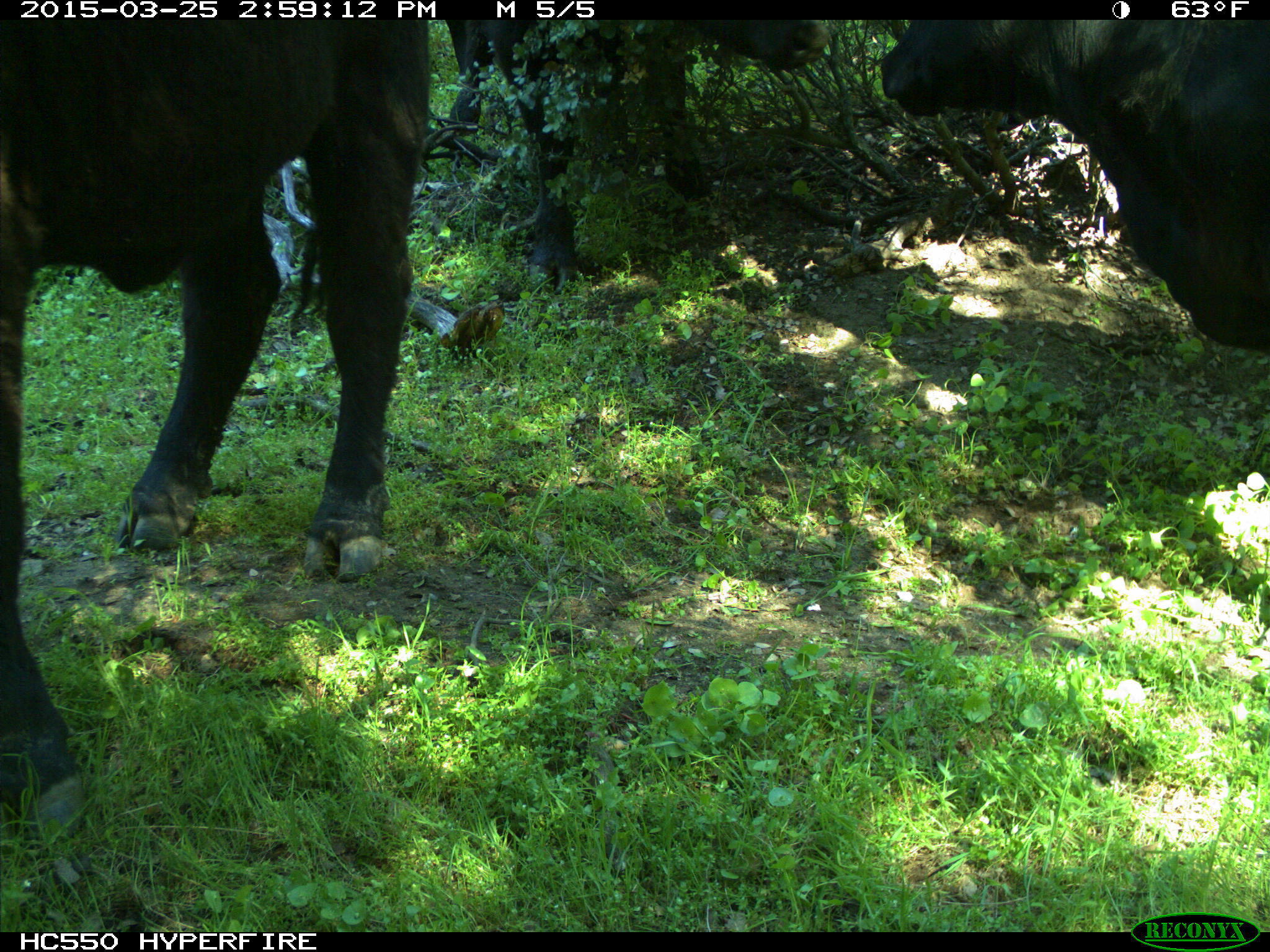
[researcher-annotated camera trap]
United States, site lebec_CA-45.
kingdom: Animalia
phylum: Chordata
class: Mammalia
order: Artiodactyla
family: Bovidae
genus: Bos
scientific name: Bos taurus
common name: domestic cow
Bos taurus (domestic cow).